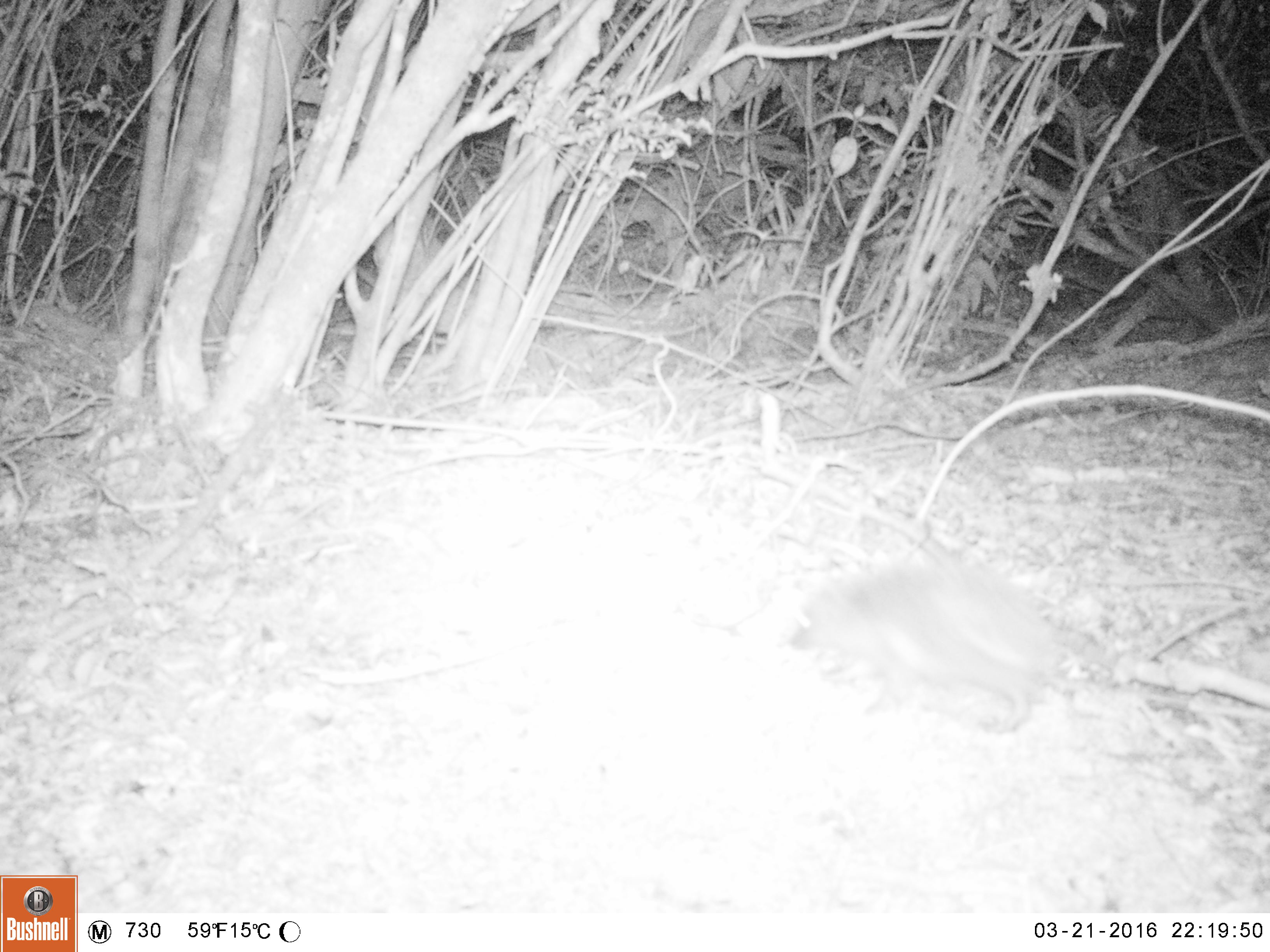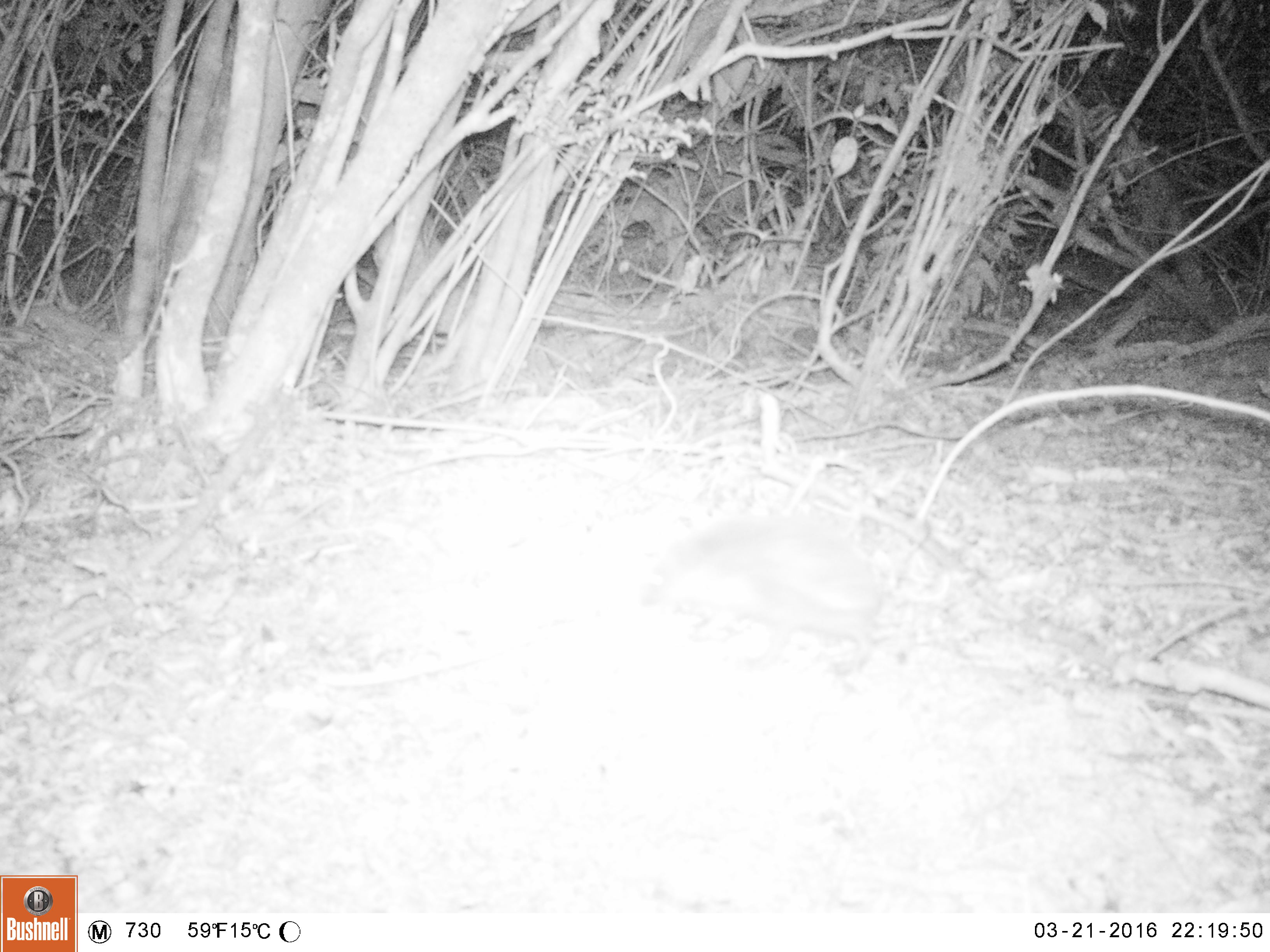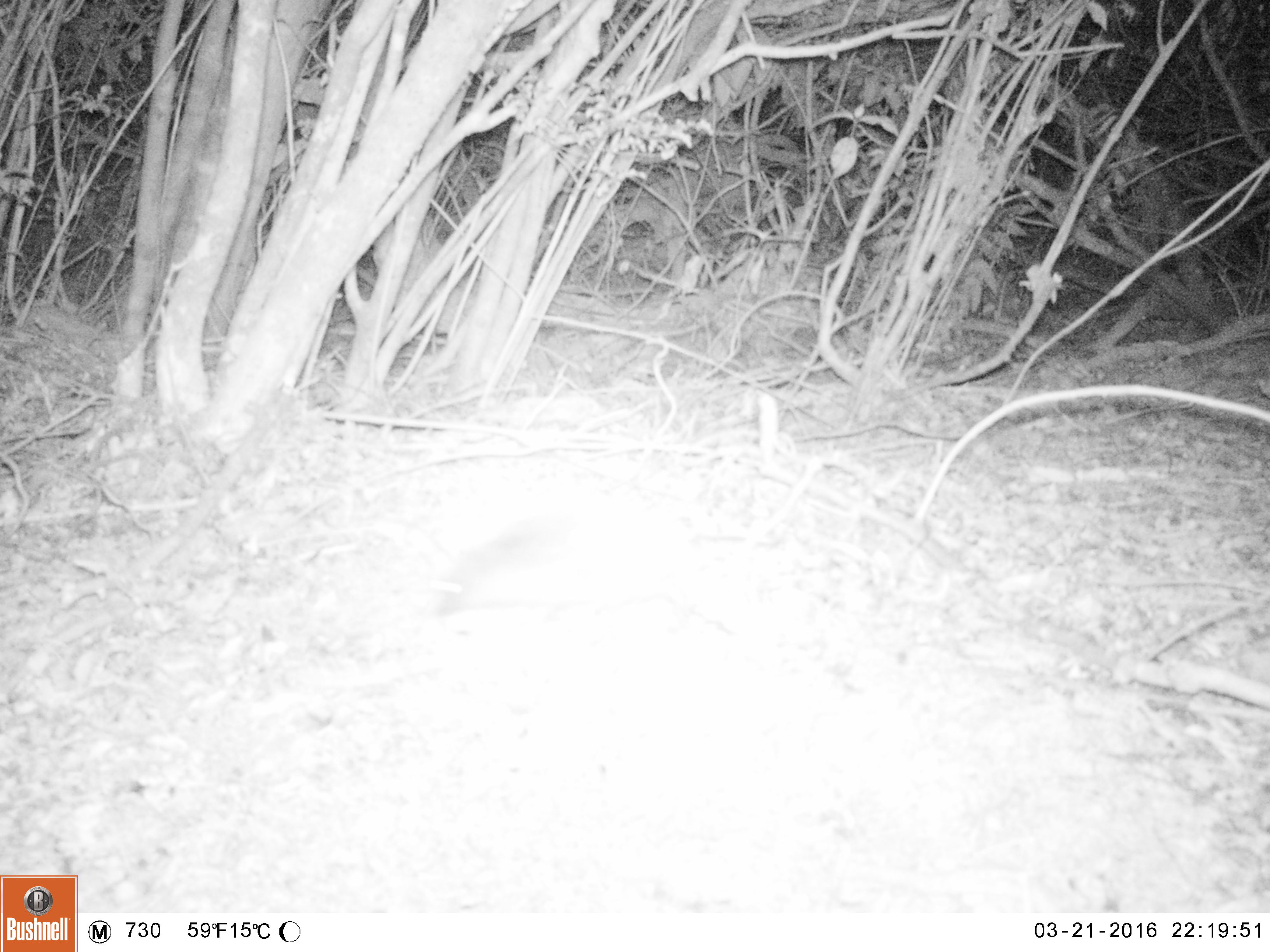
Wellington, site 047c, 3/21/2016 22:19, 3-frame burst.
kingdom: Animalia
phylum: Chordata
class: Mammalia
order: Eulipotyphla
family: Erinaceidae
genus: Erinaceus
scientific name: Erinaceus europaeus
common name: hedgehog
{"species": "hedgehog (Erinaceus europaeus)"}